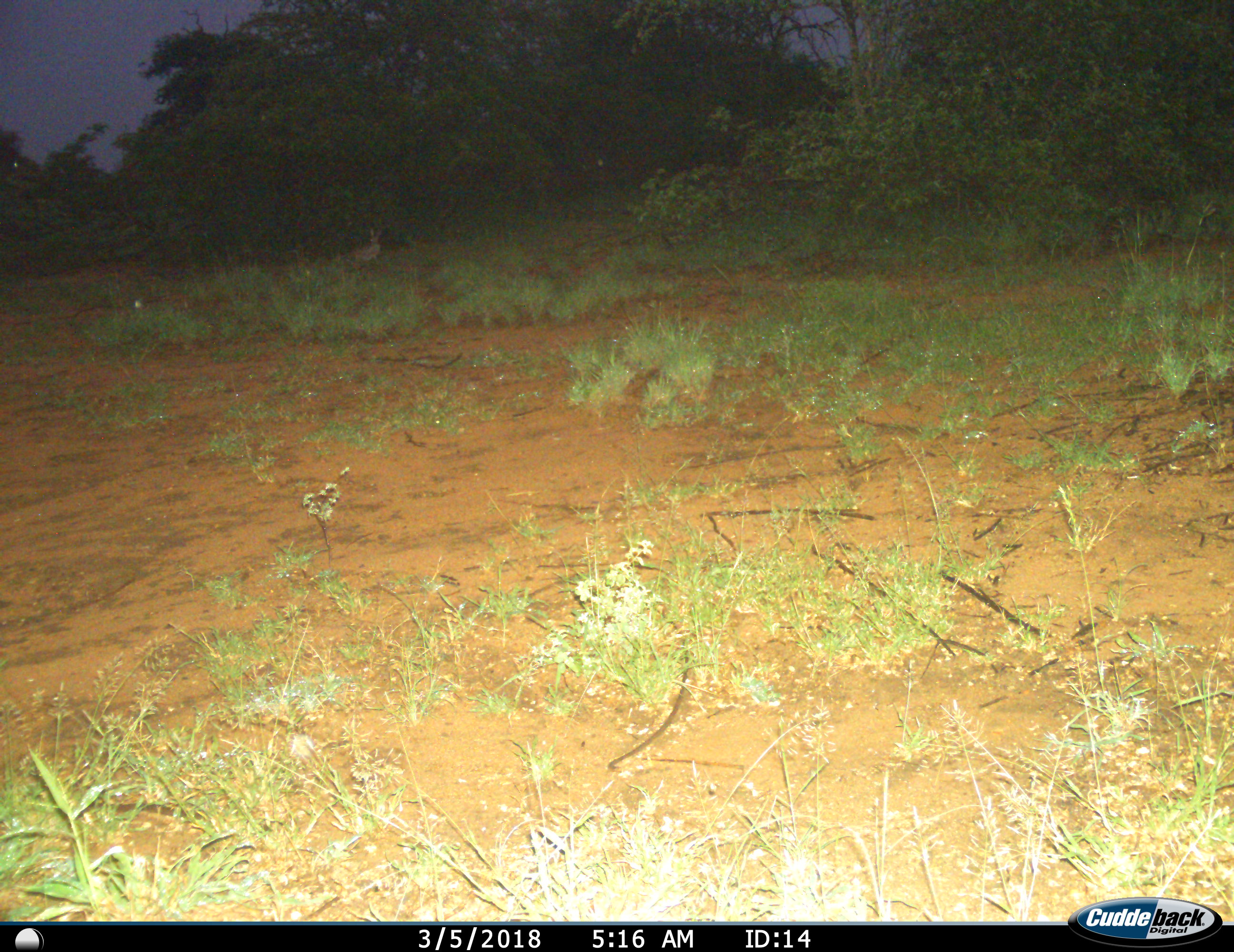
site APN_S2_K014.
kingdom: Animalia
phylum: Chordata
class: Mammalia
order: Lagomorpha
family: Leporidae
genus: Lepus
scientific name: Lepus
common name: hare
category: hareunknown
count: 1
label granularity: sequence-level